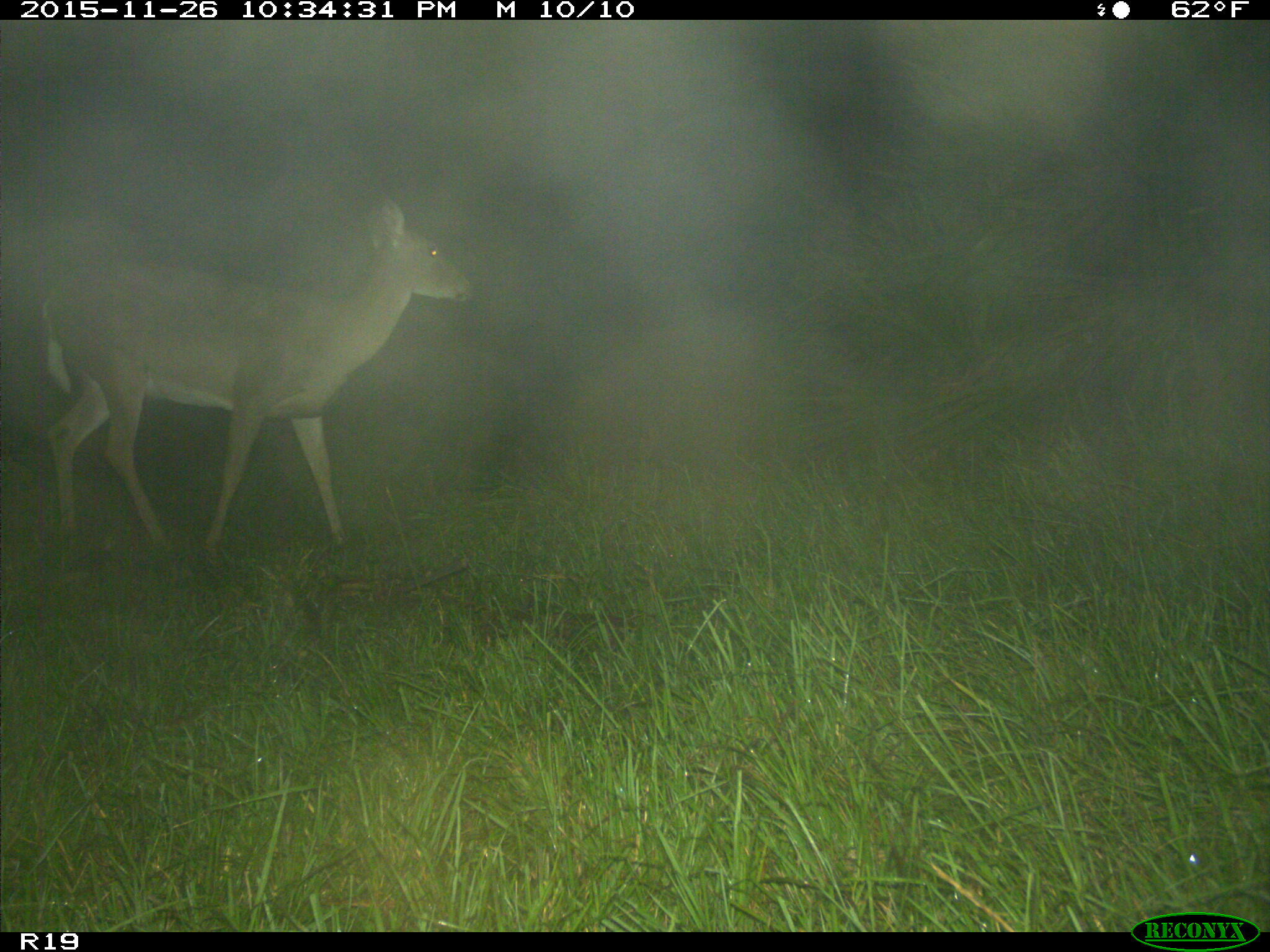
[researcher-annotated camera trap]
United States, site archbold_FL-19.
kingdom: Animalia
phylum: Chordata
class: Mammalia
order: Artiodactyla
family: Cervidae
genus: Odocoileus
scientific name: Odocoileus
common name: deer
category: unidentified deer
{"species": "unidentified deer (deer) (Odocoileus)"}